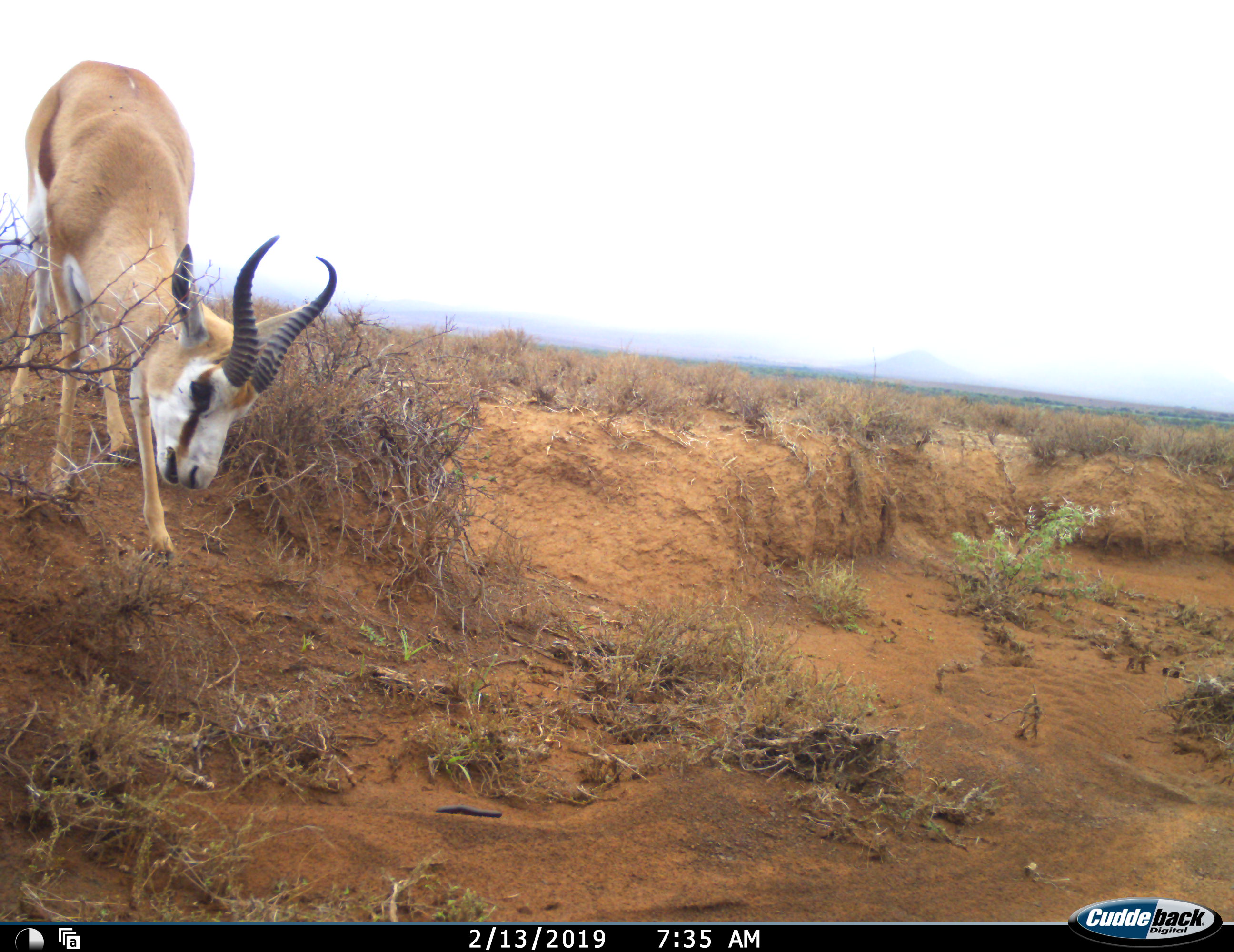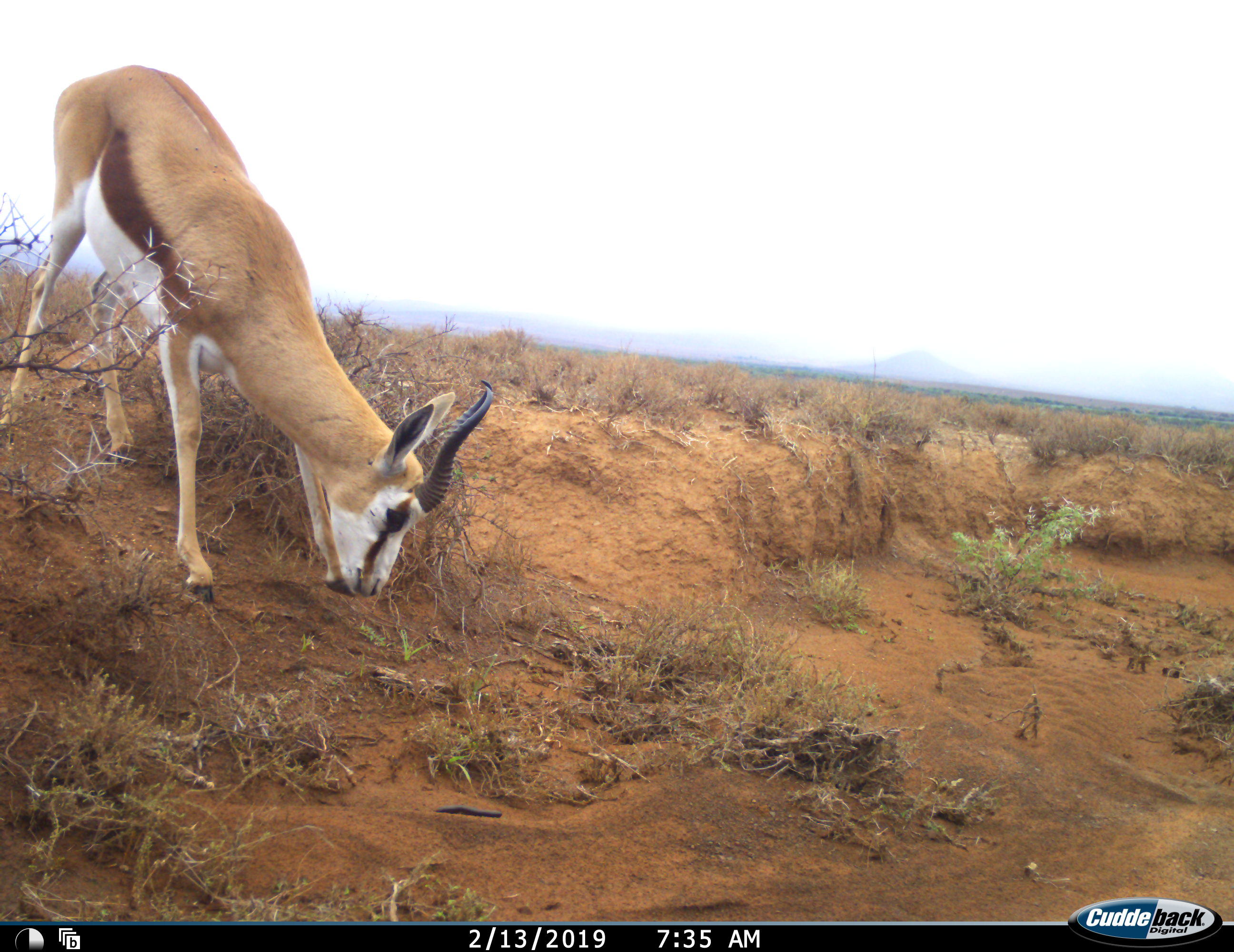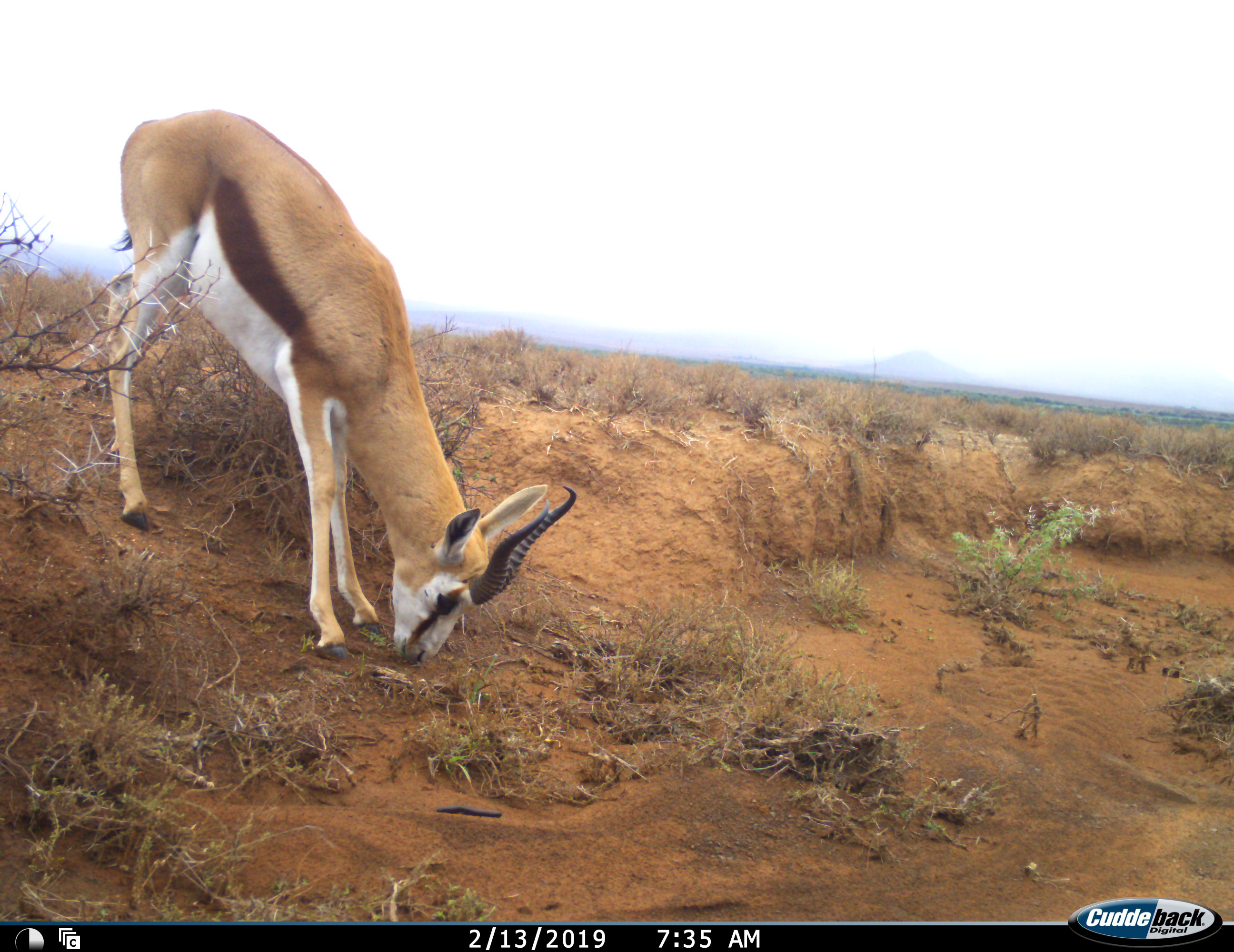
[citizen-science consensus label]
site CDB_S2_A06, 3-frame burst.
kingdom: Animalia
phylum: Chordata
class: Mammalia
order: Artiodactyla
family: Bovidae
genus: Antidorcas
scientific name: Antidorcas marsupialis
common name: springbok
Springbok (Antidorcas marsupialis), count 1. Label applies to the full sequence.